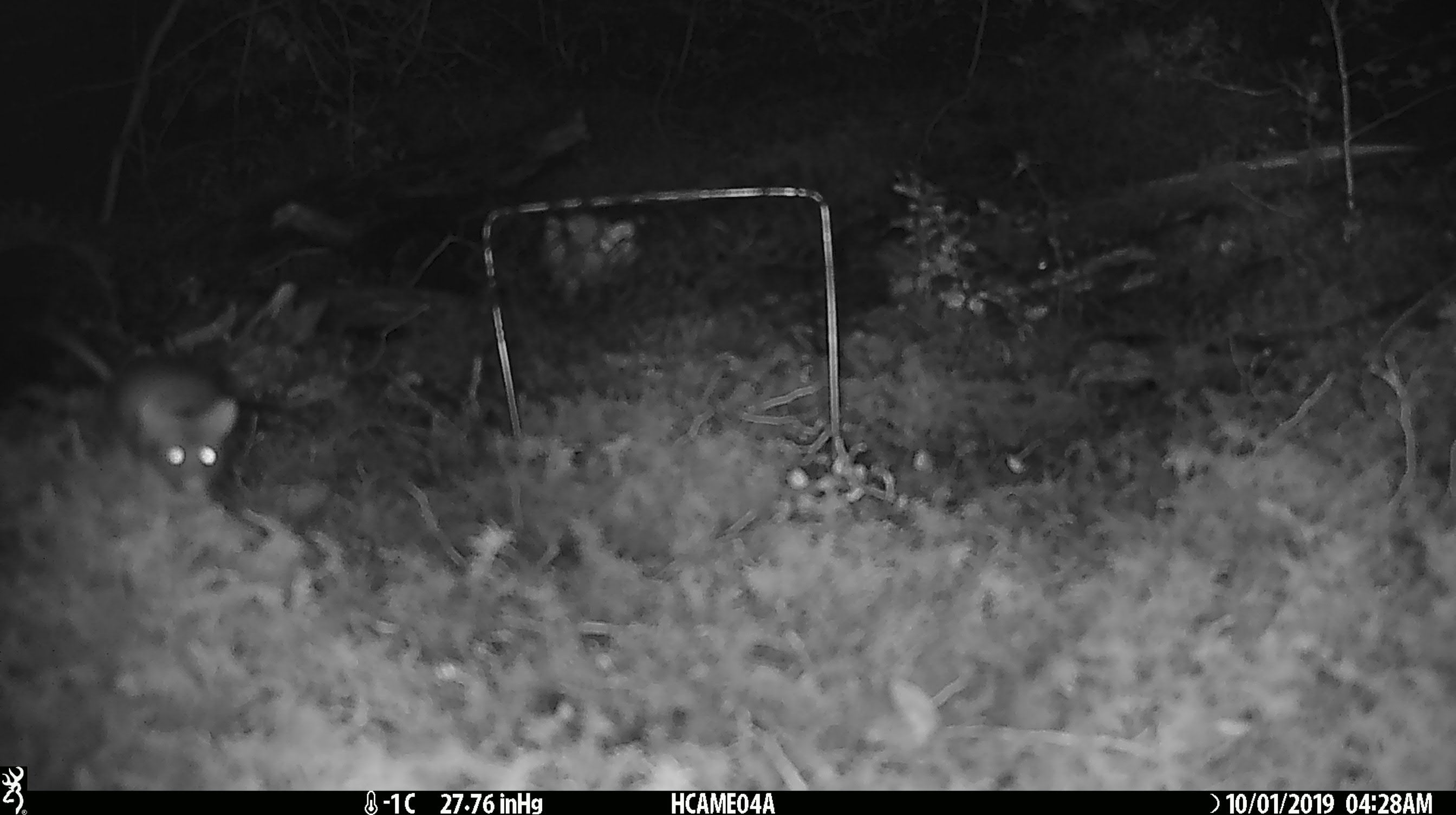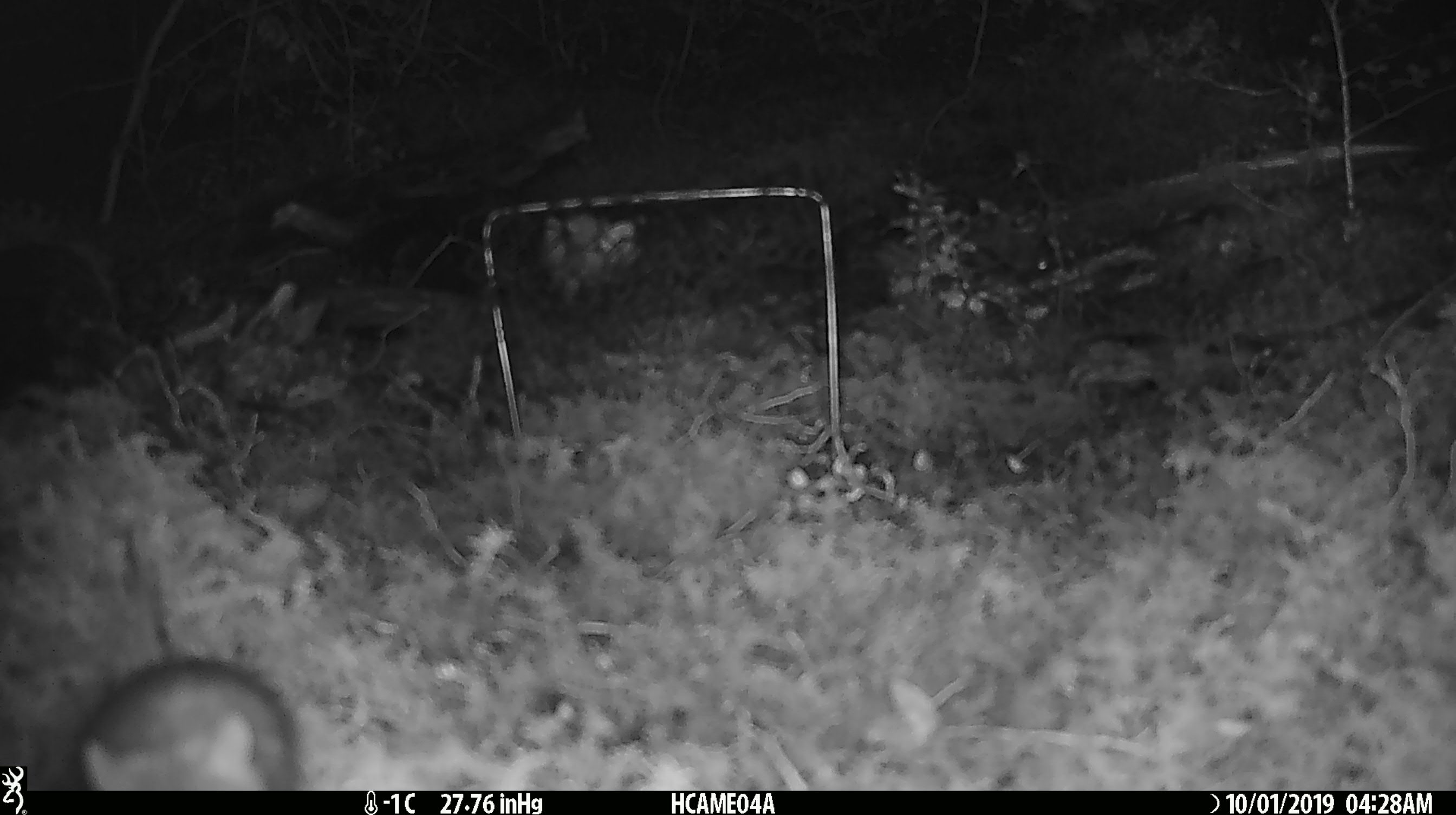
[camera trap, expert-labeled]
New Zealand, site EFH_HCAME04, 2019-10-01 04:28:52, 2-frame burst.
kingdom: Animalia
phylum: Chordata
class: Mammalia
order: Rodentia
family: Muridae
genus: Mus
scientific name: Mus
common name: mouse